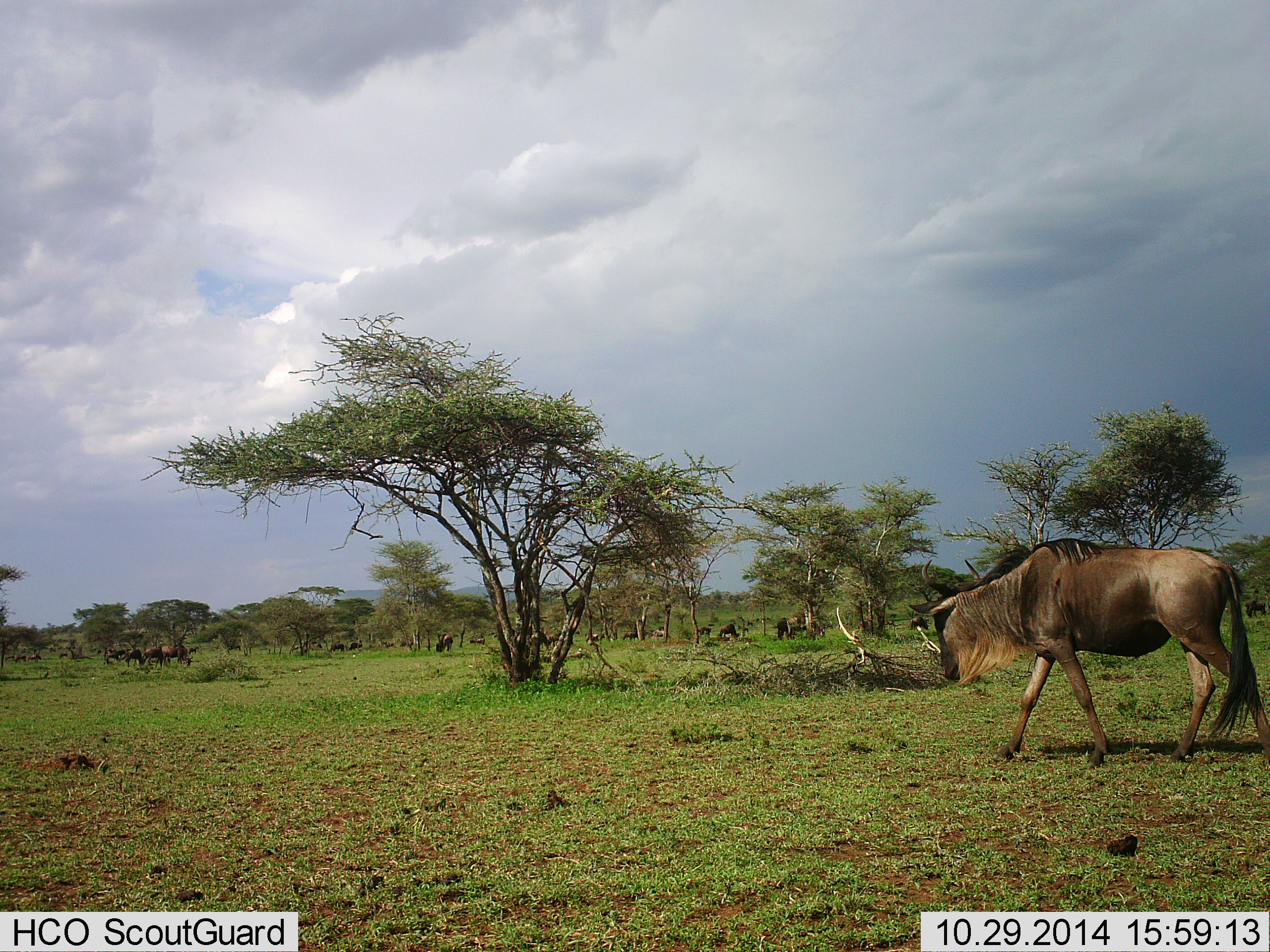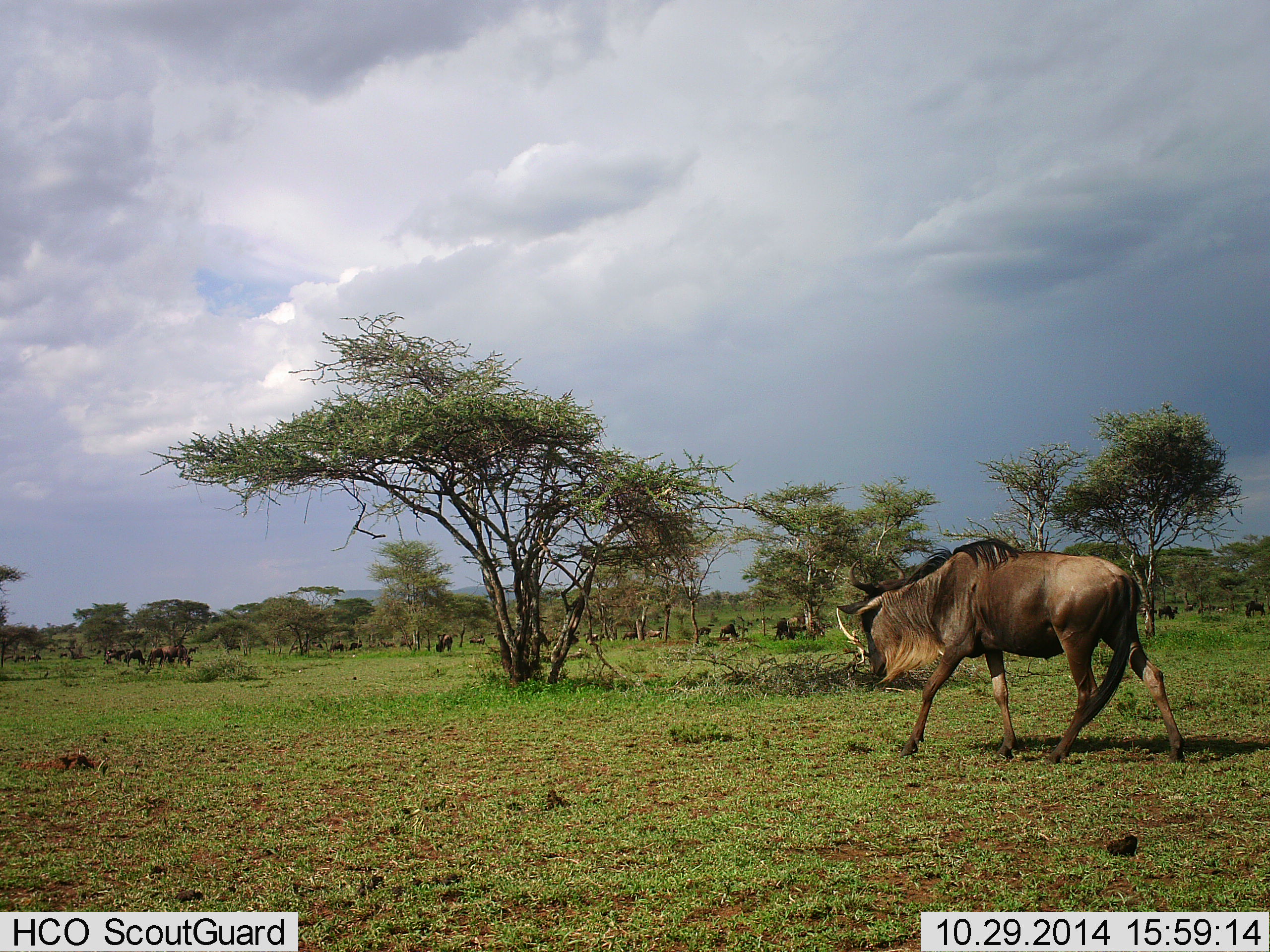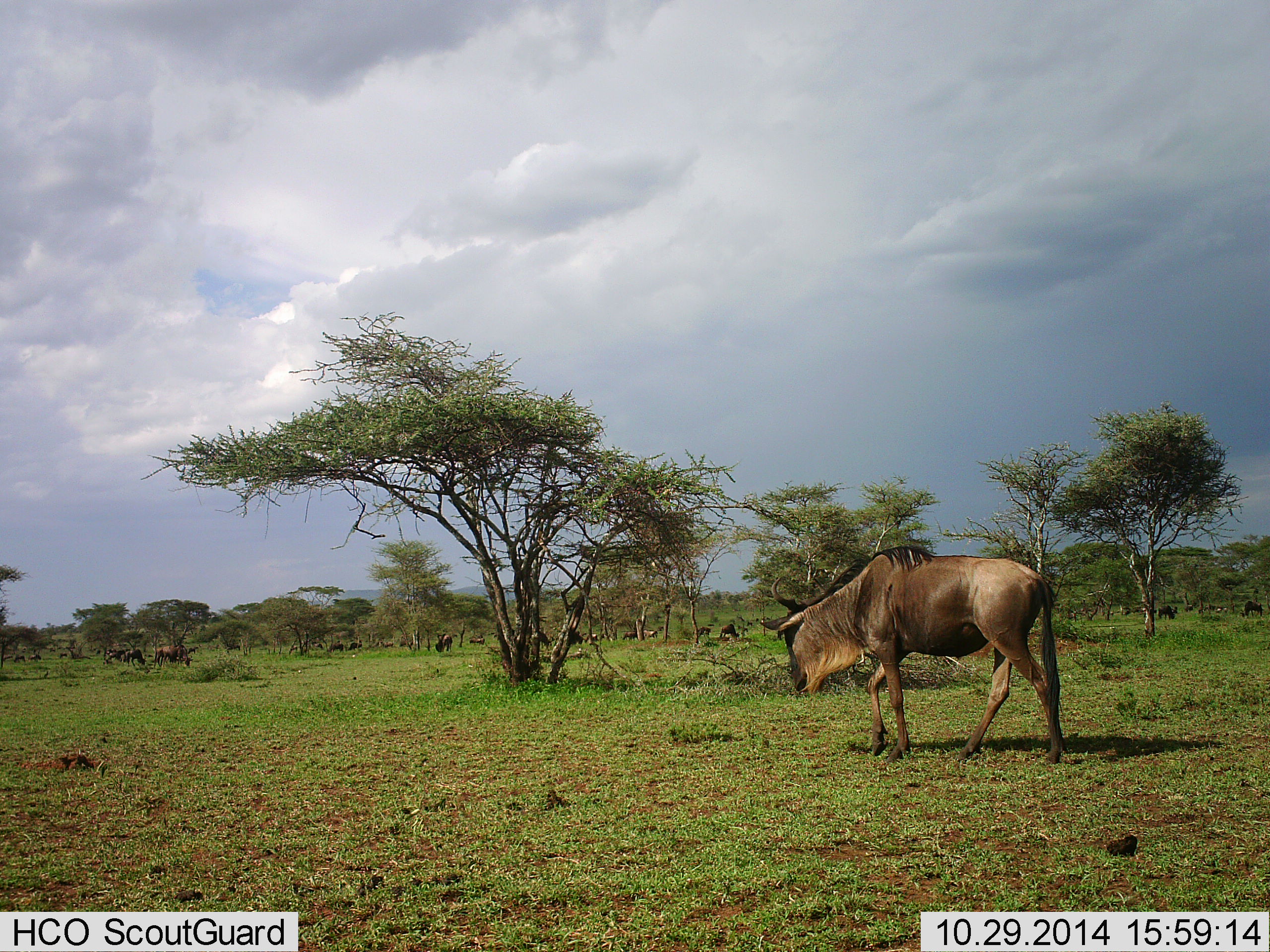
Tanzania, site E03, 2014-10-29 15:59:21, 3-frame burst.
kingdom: Animalia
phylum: Chordata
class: Mammalia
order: Artiodactyla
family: Bovidae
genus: Connochaetes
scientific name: Connochaetes taurinus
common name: blue wildebeest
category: wildebeest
Wildebeest (blue wildebeest) (Connochaetes taurinus), count 11-50. Behavior (volunteer vote fractions): standing 50%, resting 10%, moving 100%, interacting 10%. Young present (vote fraction): 10%. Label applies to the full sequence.